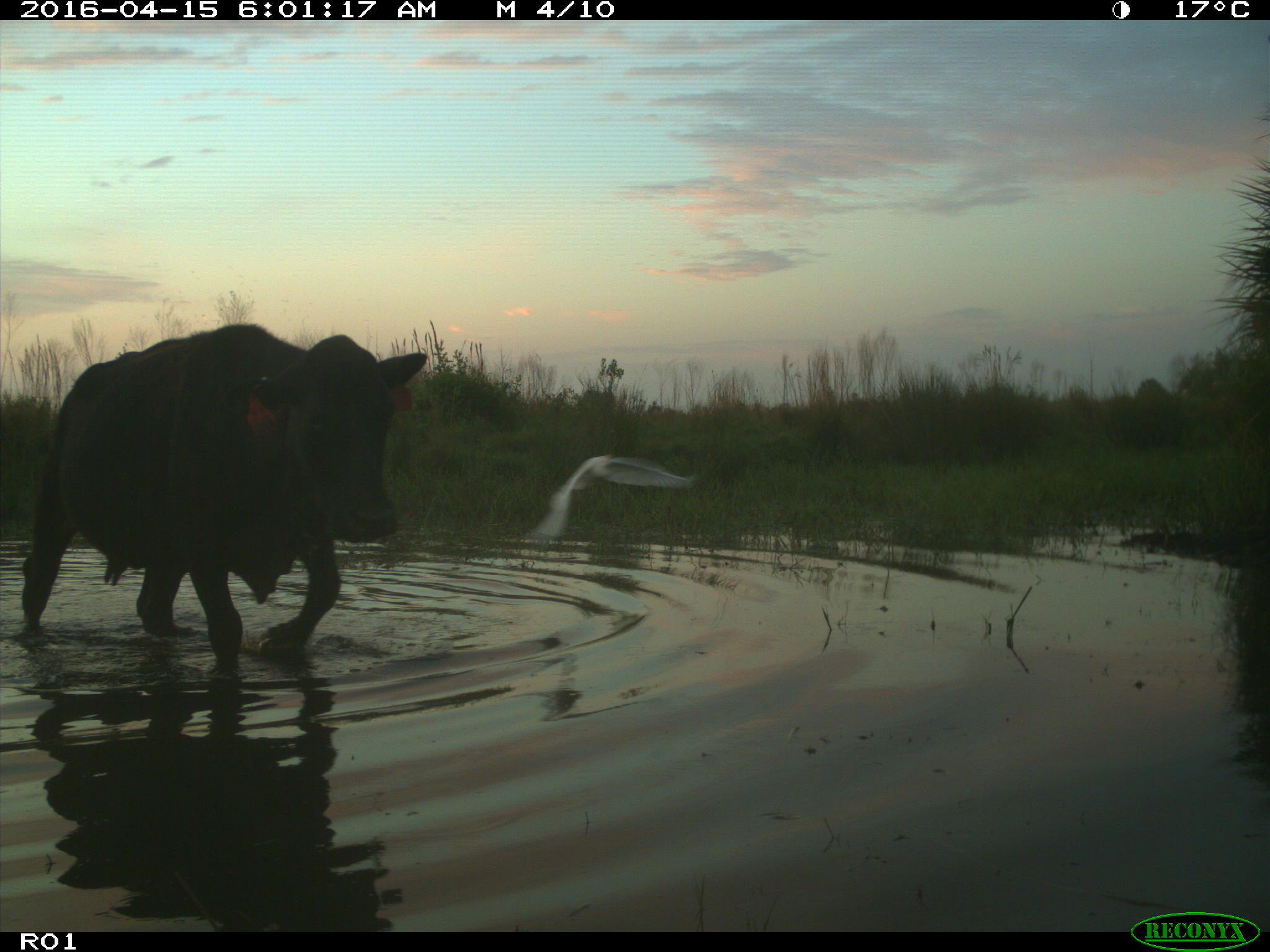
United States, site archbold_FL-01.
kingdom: Animalia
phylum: Chordata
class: Mammalia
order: Artiodactyla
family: Bovidae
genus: Bos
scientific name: Bos taurus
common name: domestic cow